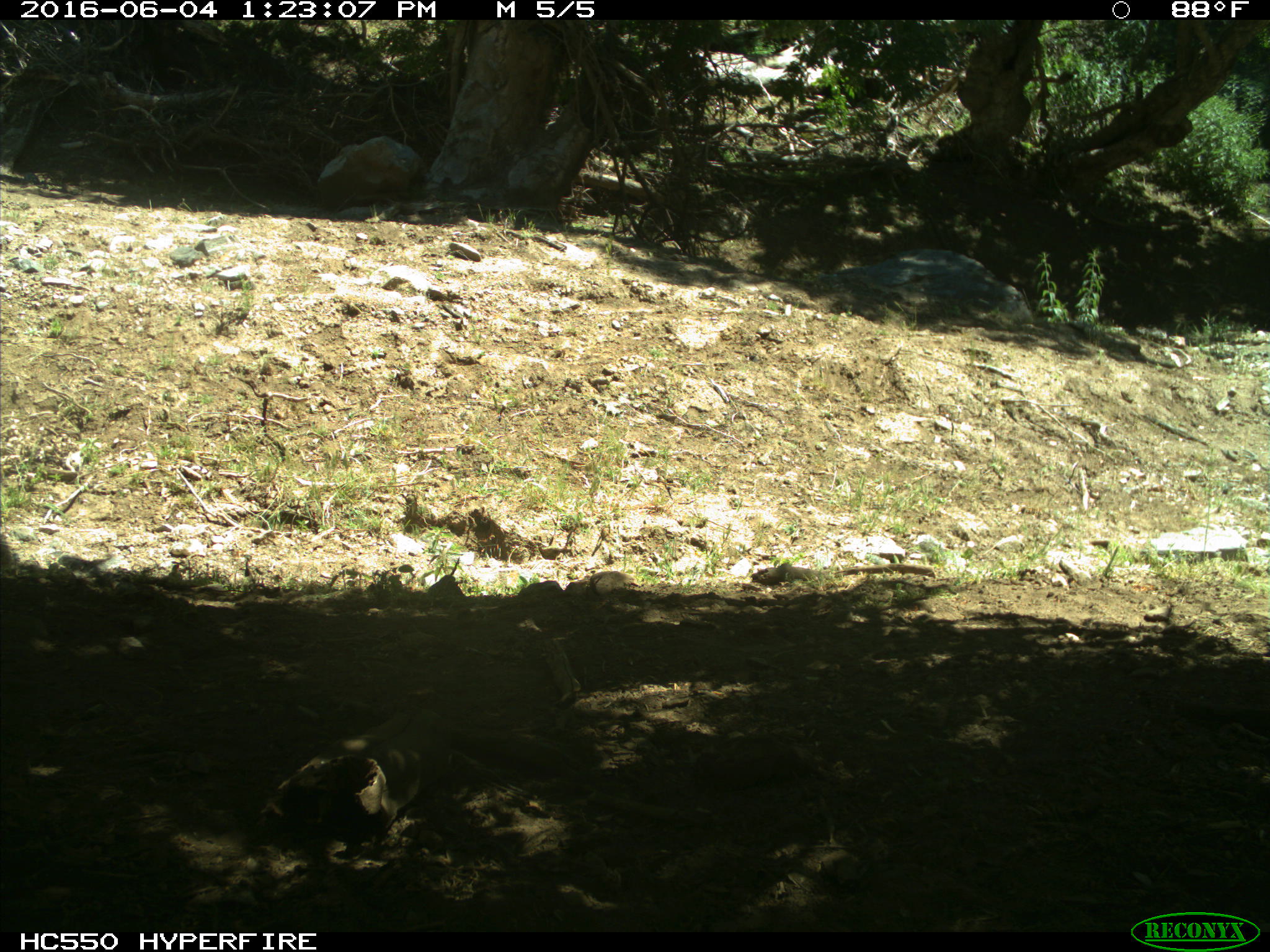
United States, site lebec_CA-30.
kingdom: Animalia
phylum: Chordata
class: Mammalia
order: Rodentia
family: Sciuridae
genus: Sciurus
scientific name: Sciurus carolinensis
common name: eastern gray squirrel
Sciurus carolinensis (eastern gray squirrel).